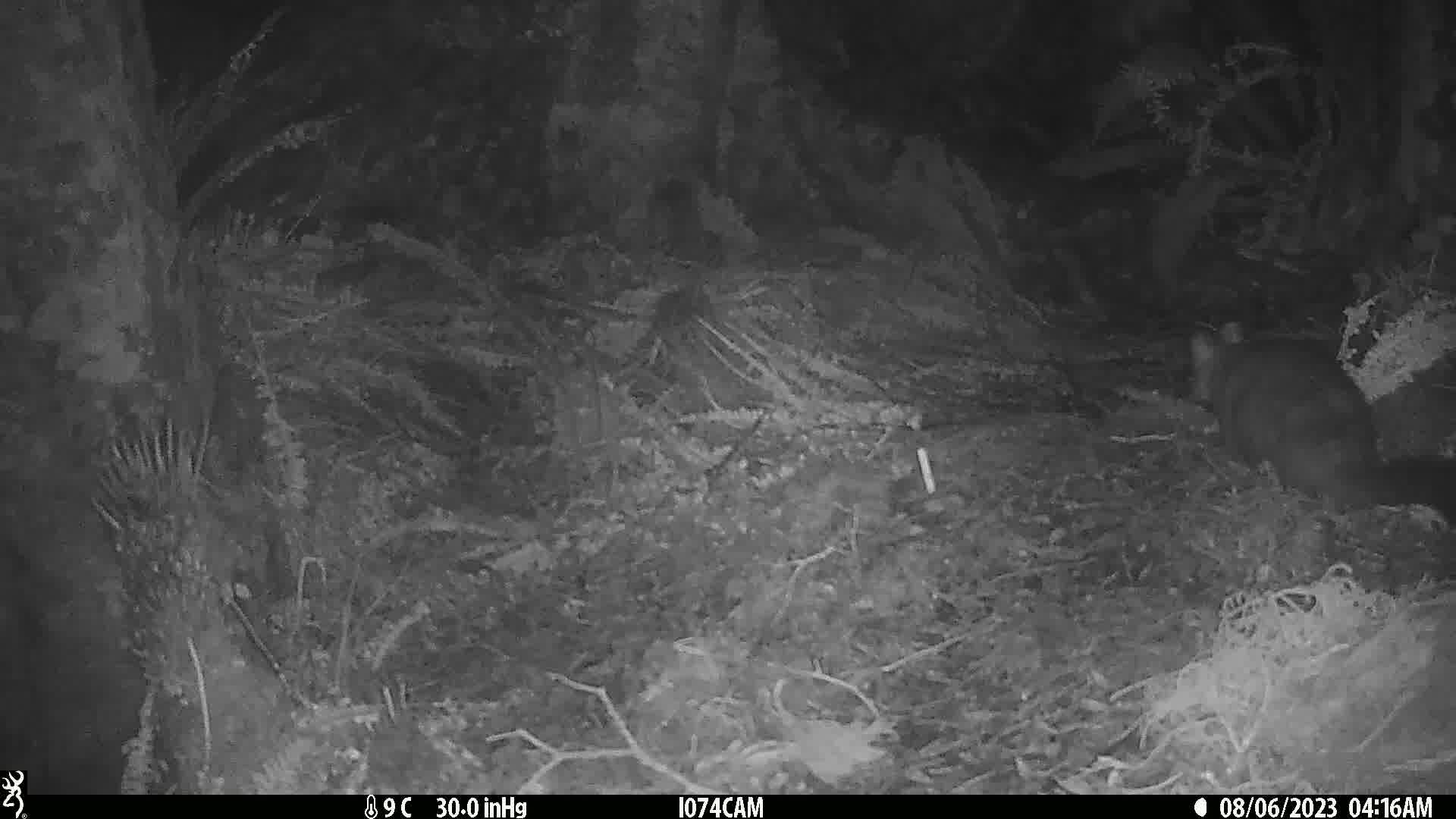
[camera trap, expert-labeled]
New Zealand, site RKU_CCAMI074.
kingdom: Animalia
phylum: Chordata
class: Mammalia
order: Diprotodontia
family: Phalangeridae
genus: Trichosurus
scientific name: Trichosurus vulpecula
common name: common brushtail possum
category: possum